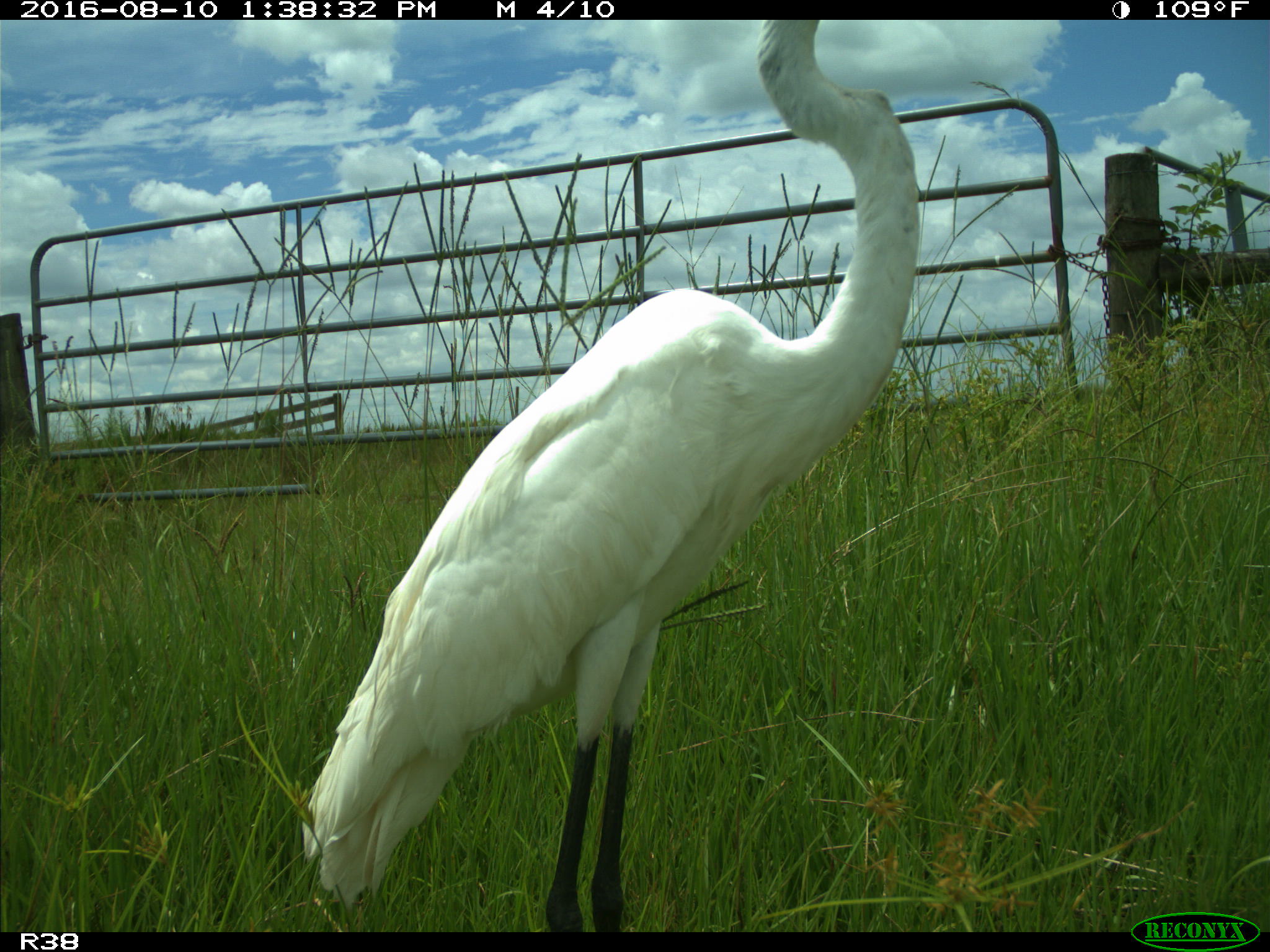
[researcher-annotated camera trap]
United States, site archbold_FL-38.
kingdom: Animalia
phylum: Chordata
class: Aves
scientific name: Aves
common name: birds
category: unidentified bird